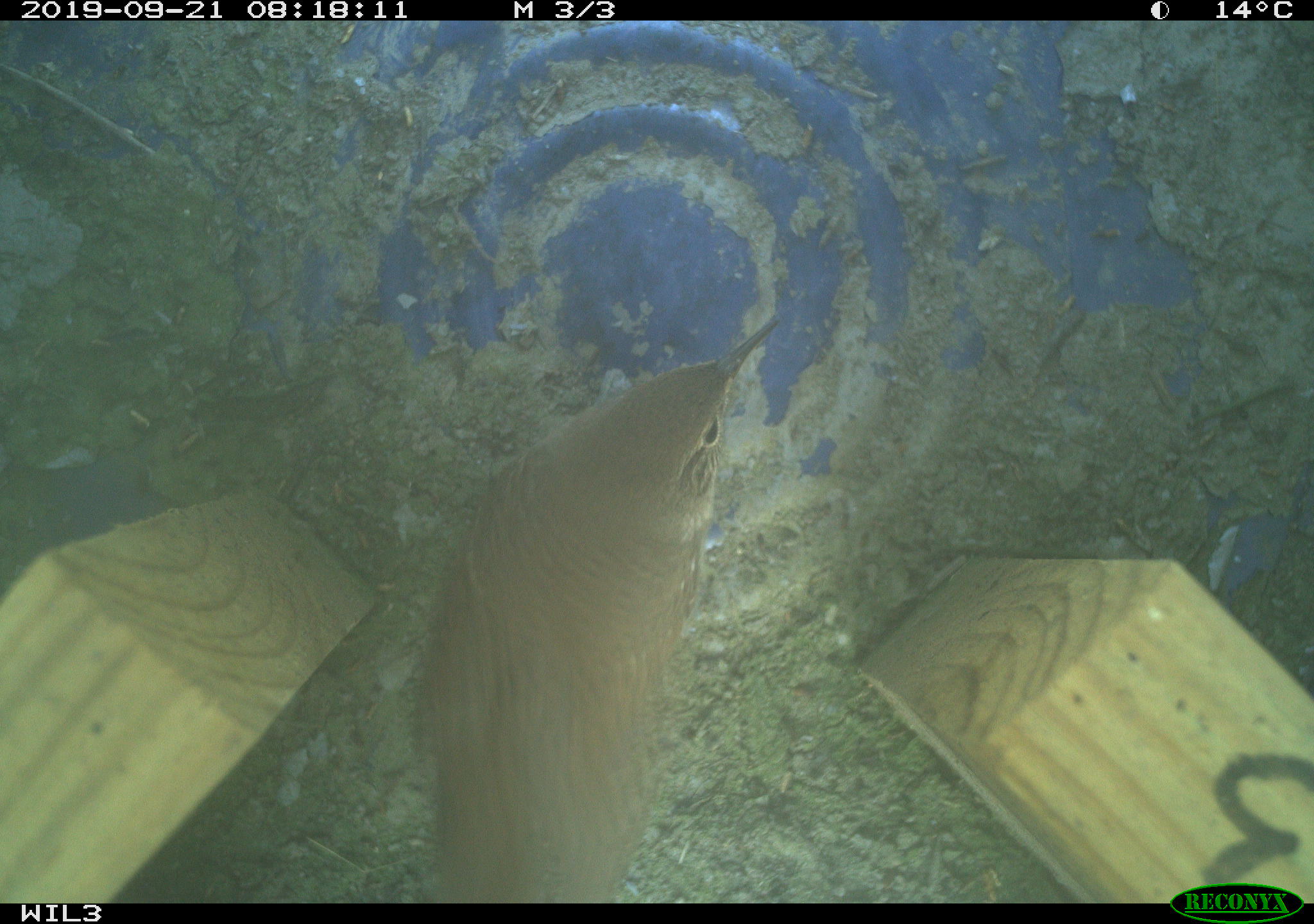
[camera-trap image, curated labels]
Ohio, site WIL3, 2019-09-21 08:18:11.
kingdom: Animalia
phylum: Chordata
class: Aves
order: Passeriformes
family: Troglodytidae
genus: Troglodytes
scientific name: Troglodytes aedon aedon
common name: northern house wren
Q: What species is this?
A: Northern house wren (Troglodytes aedon aedon).